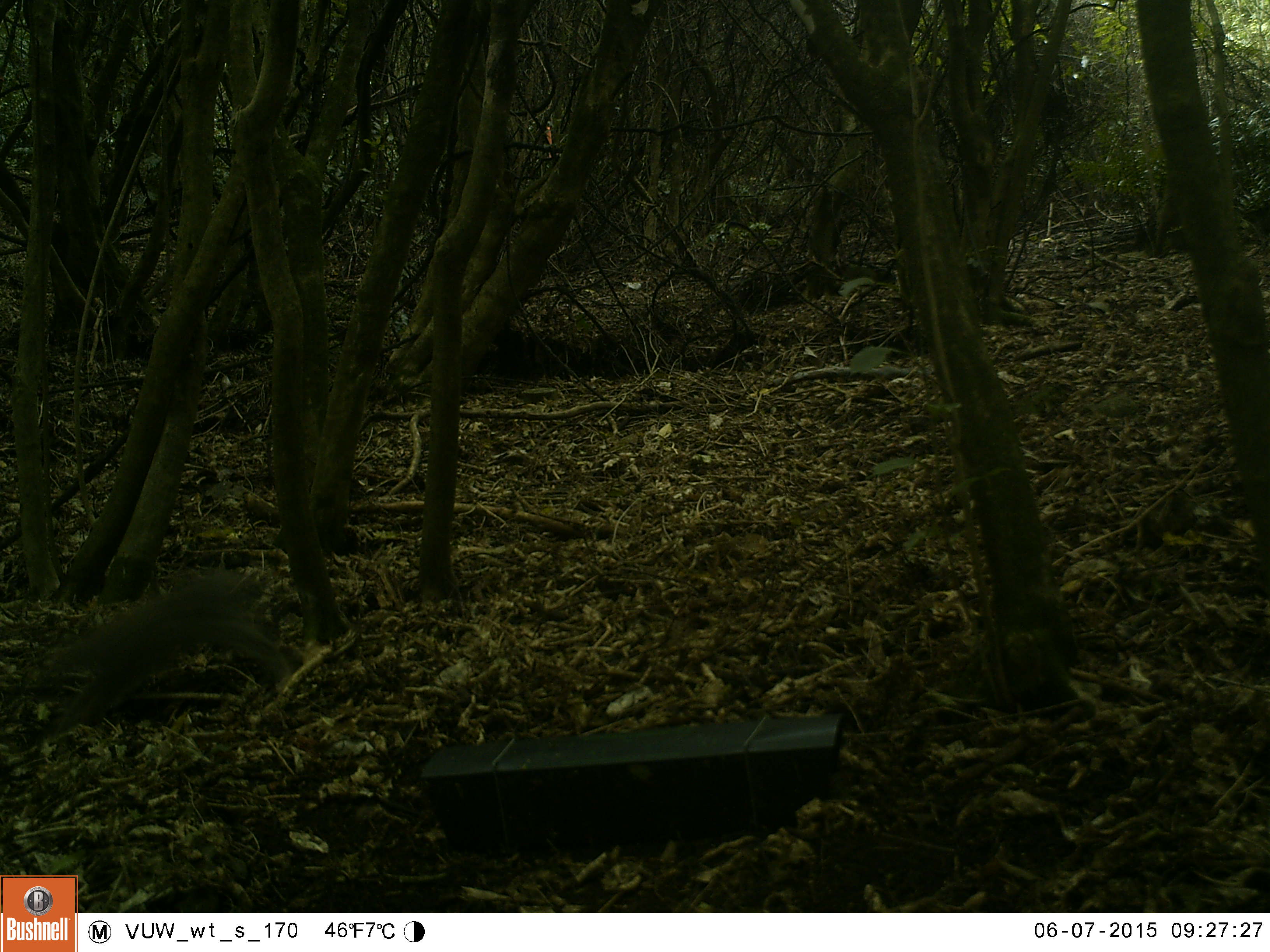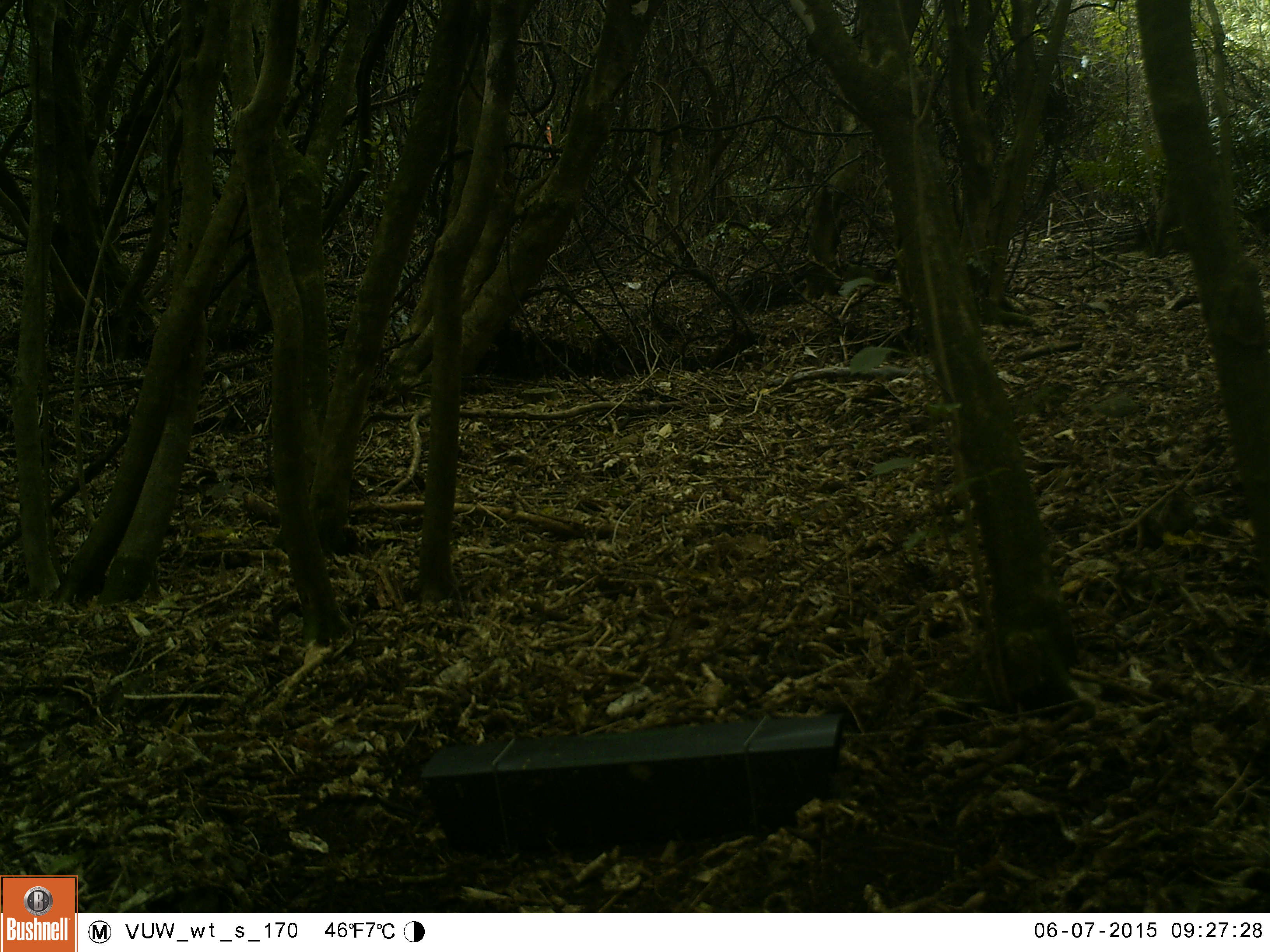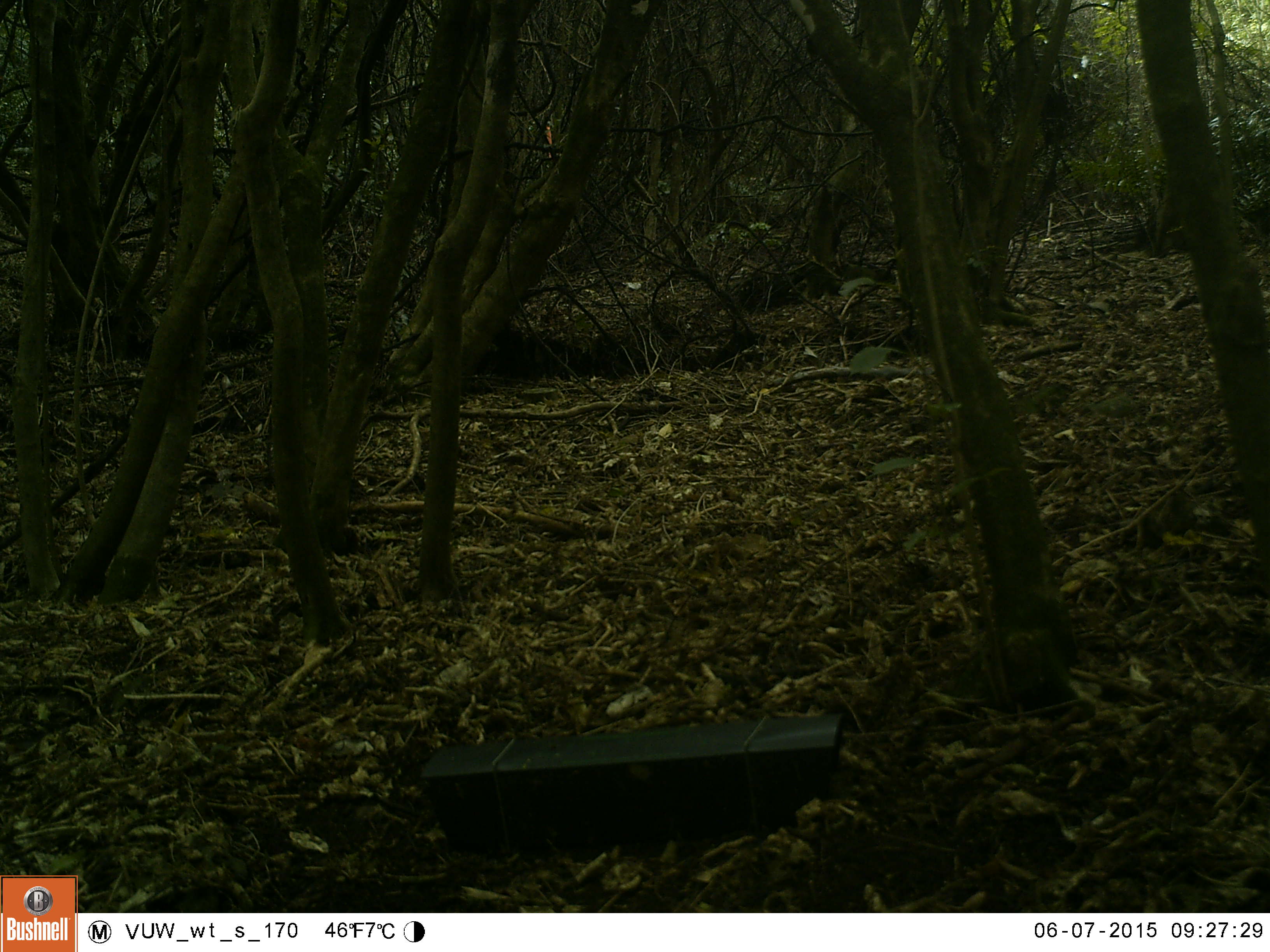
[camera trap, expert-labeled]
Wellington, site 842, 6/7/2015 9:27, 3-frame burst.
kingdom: Animalia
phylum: Chordata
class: Mammalia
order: Lagomorpha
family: Leporidae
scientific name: Leporidae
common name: rabbit